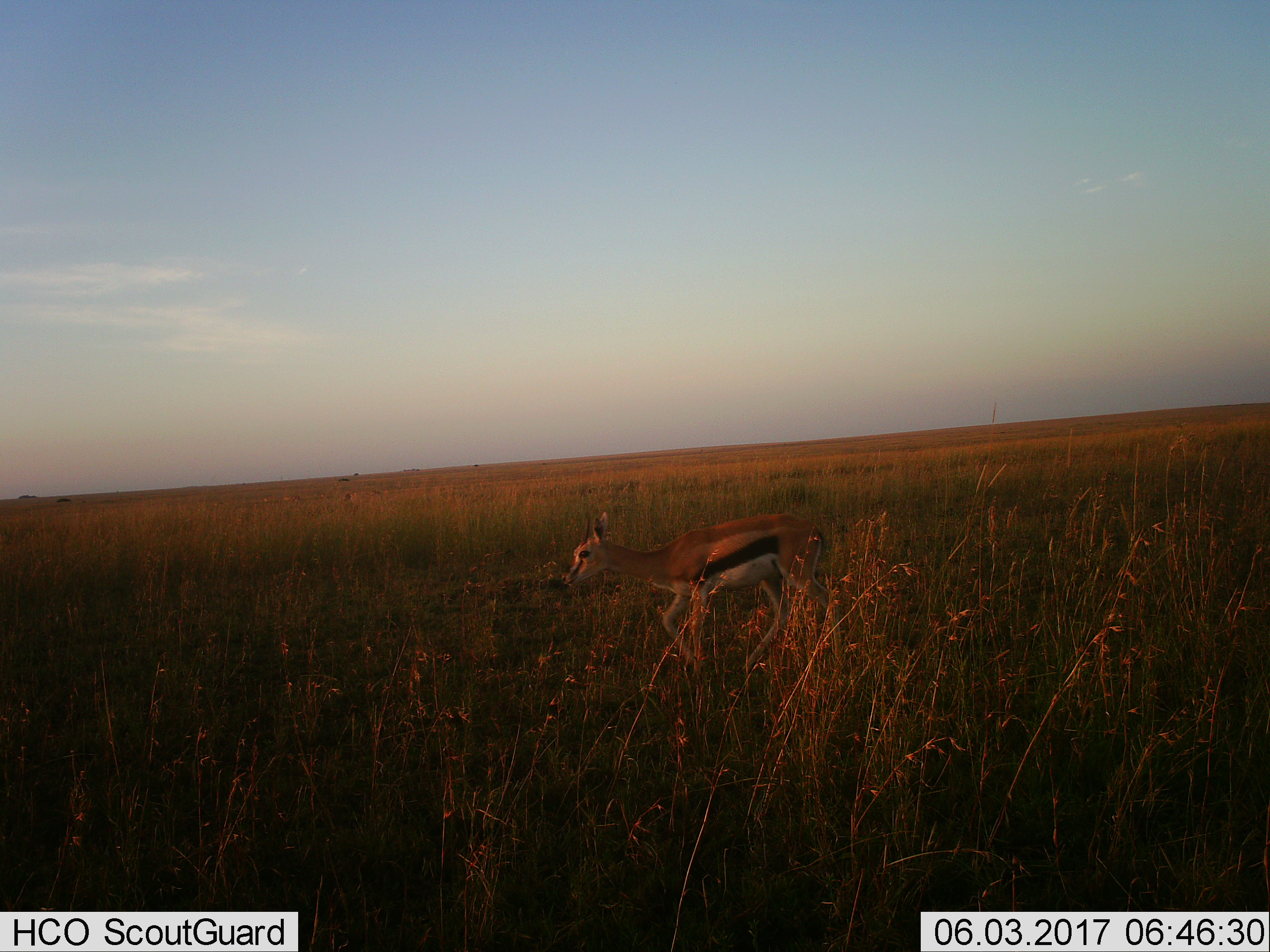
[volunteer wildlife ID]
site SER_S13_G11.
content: unidentified animal